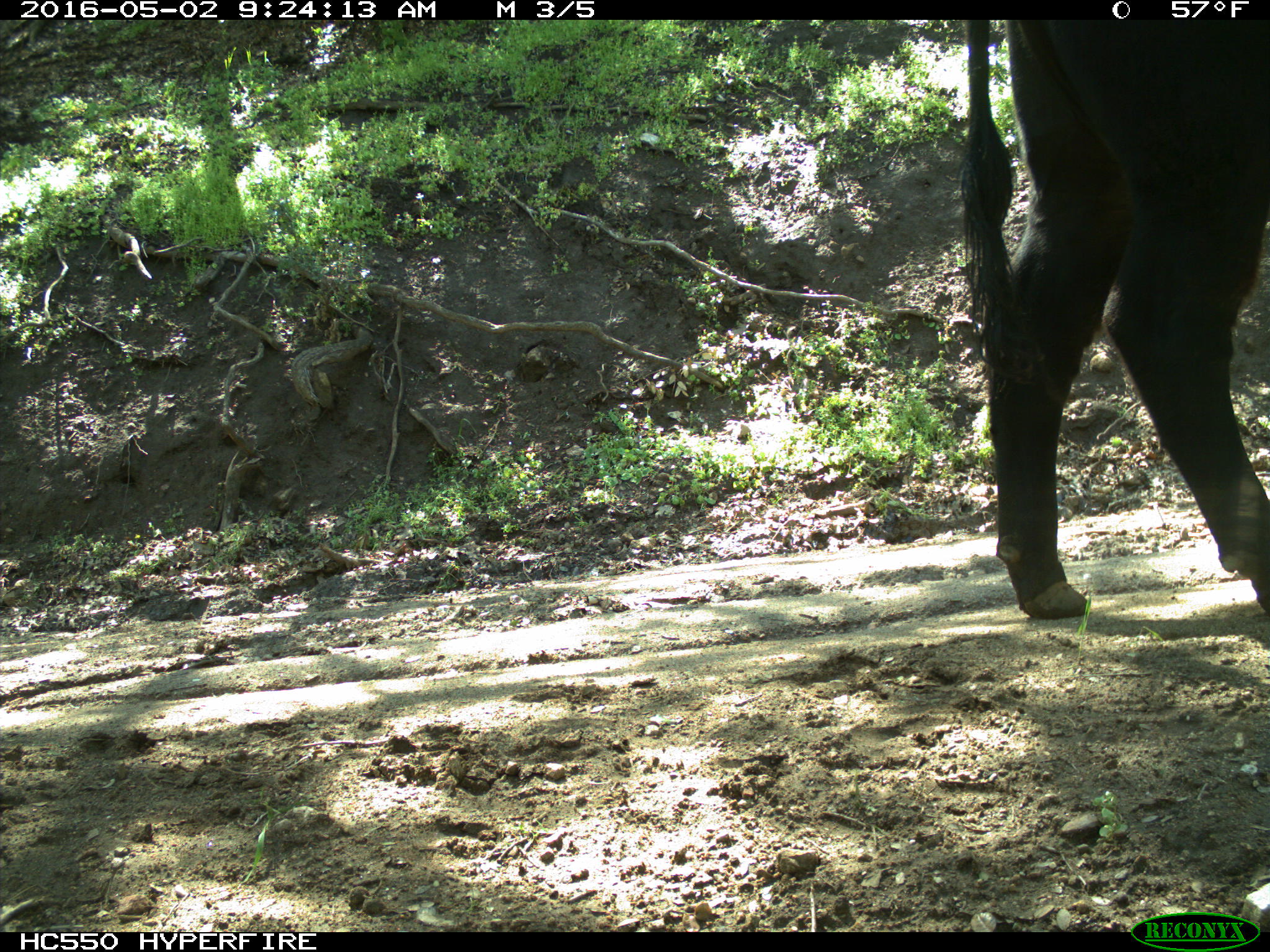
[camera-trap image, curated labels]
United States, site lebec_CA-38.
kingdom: Animalia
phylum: Chordata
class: Mammalia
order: Artiodactyla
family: Bovidae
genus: Bos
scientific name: Bos taurus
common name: domestic cow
Bos taurus (domestic cow).